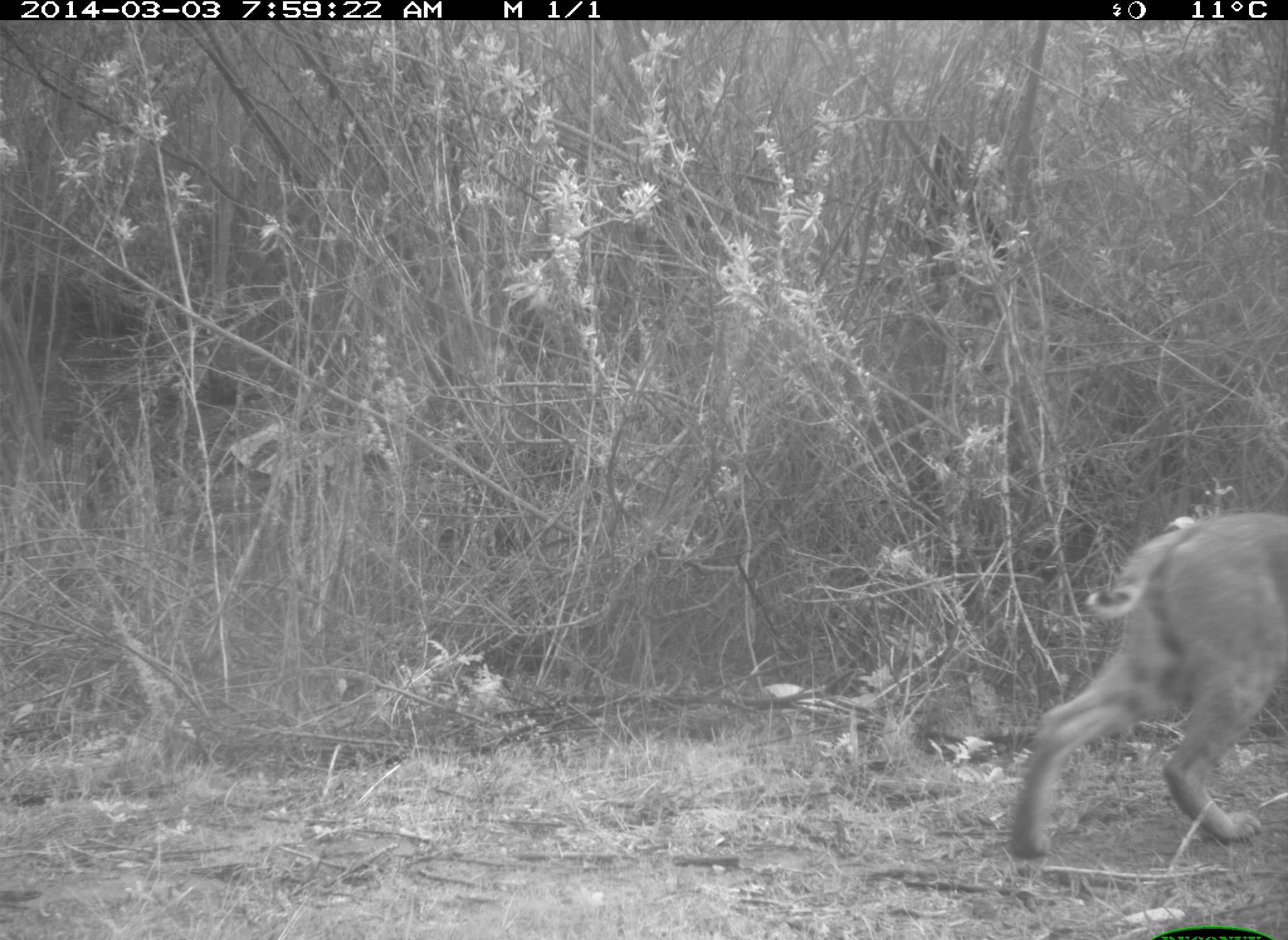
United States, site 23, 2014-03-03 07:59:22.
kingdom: Animalia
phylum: Chordata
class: Mammalia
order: Carnivora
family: Felidae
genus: Lynx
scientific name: Lynx rufus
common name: bobcat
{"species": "bobcat (Lynx rufus)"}